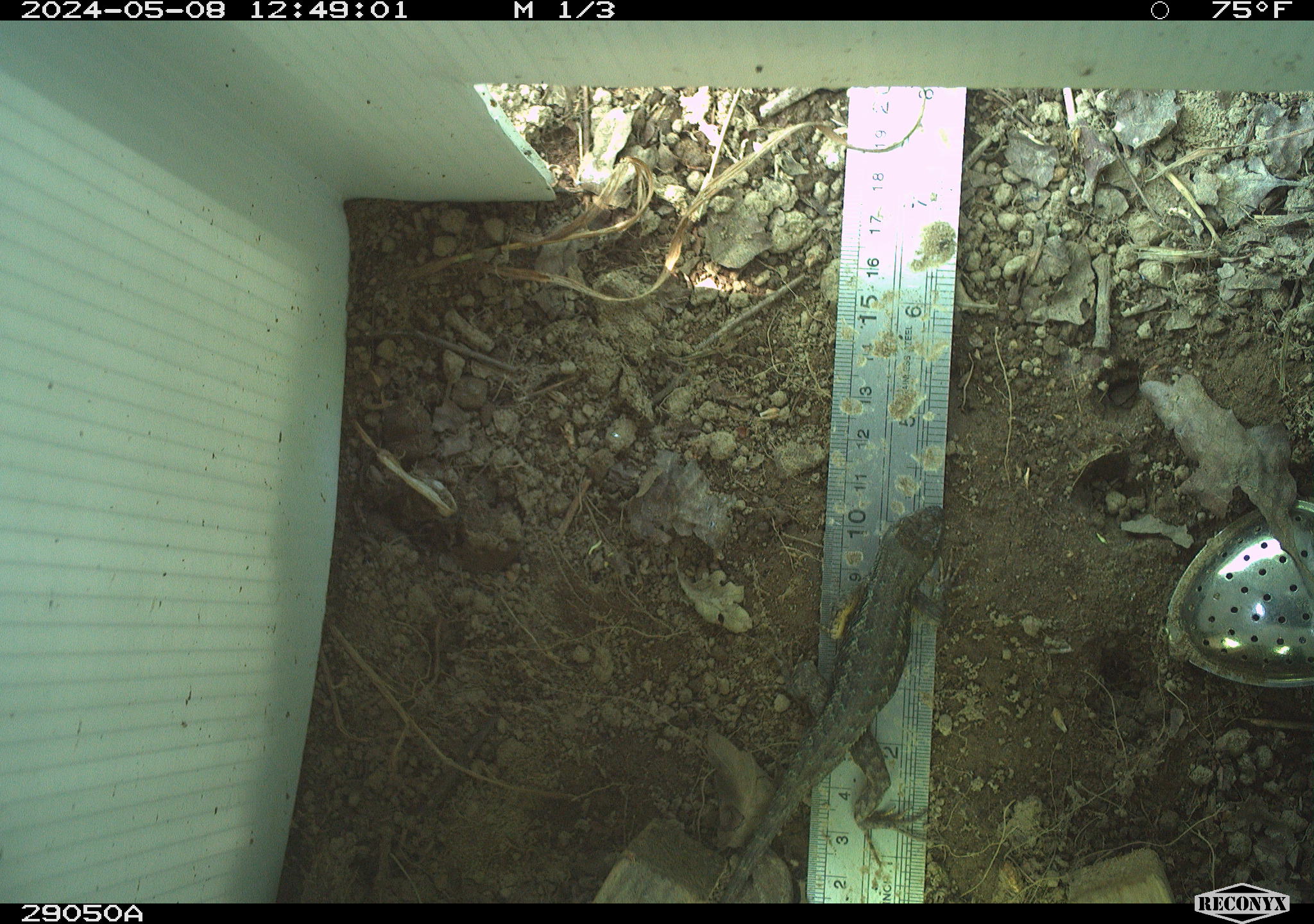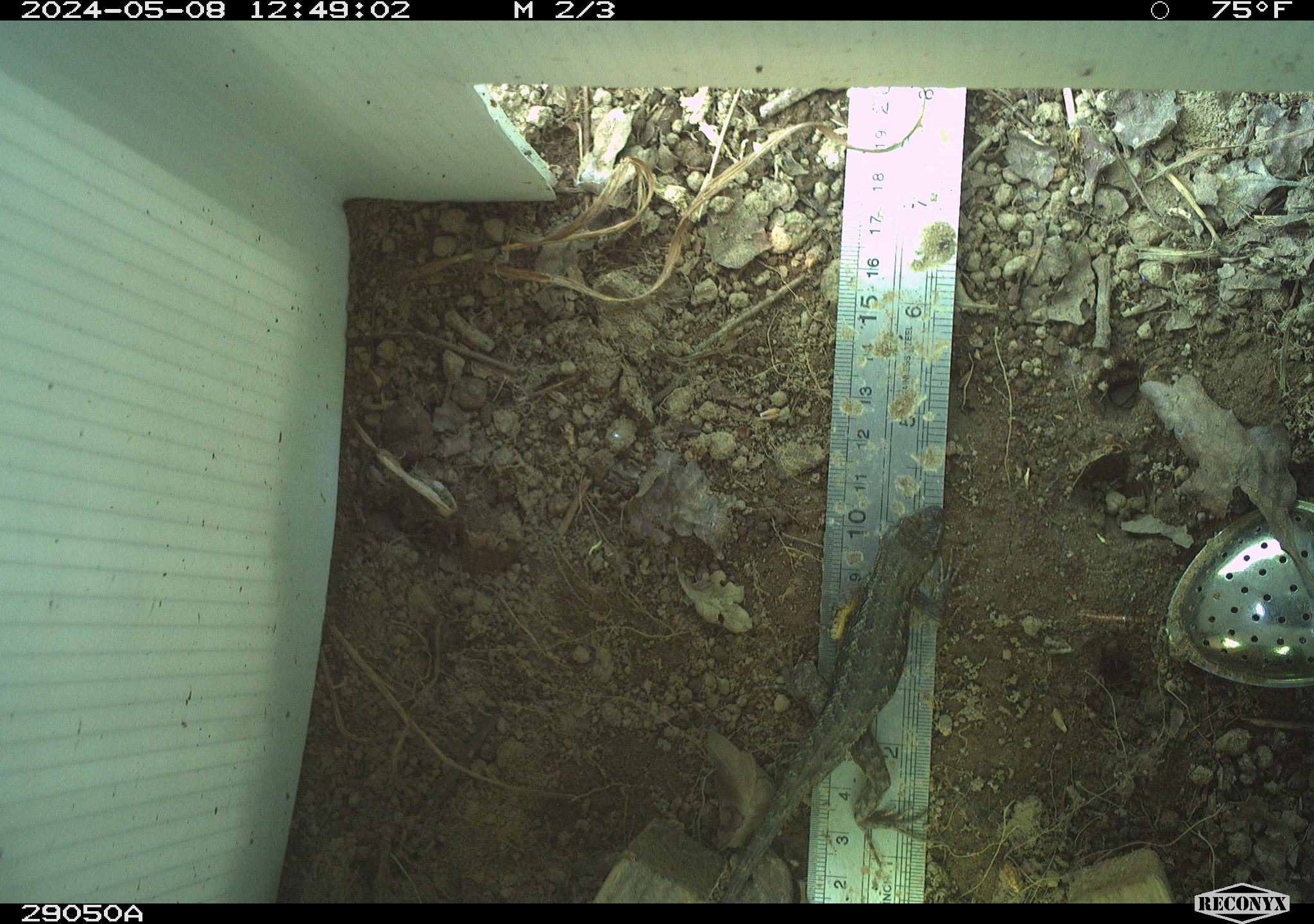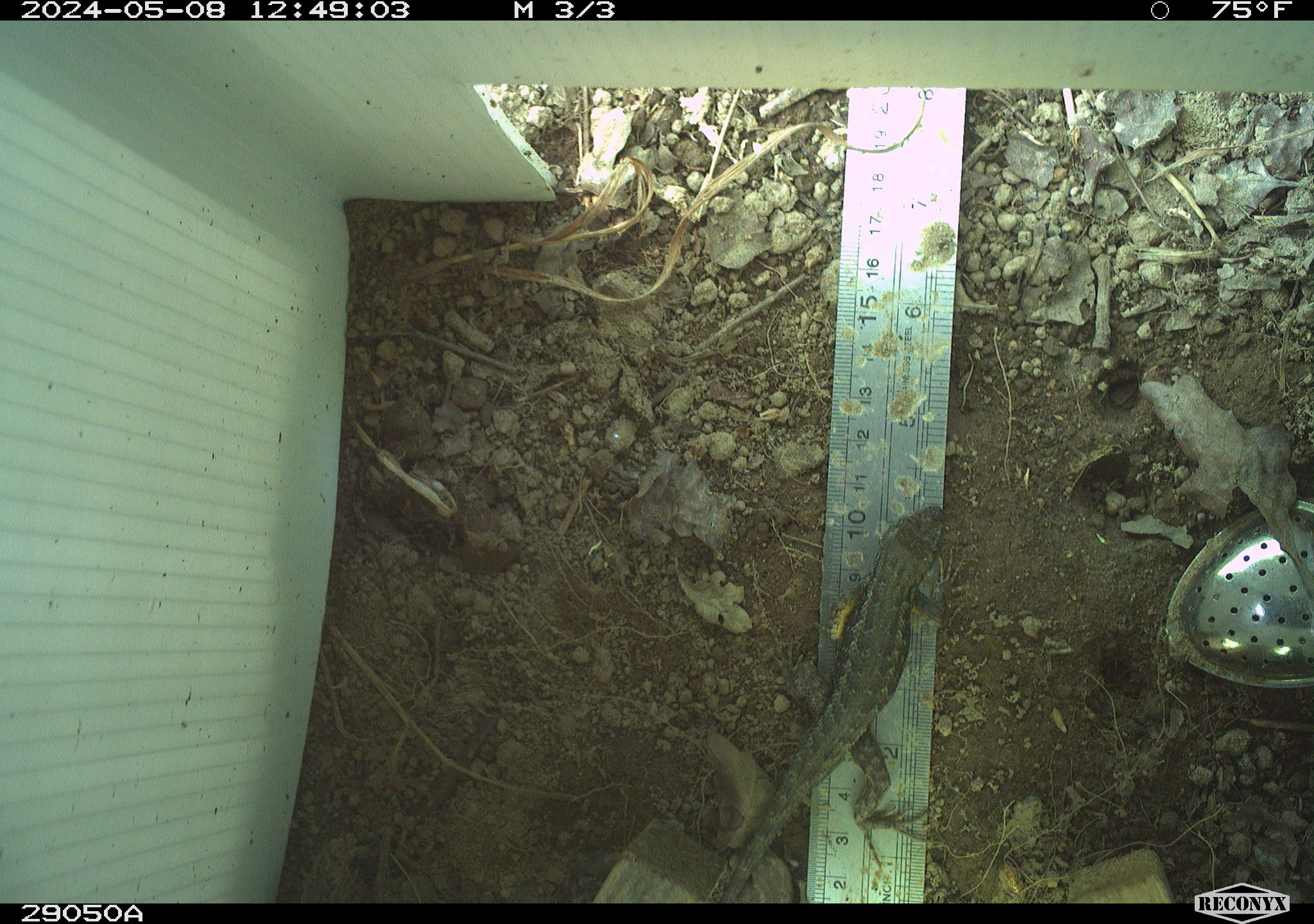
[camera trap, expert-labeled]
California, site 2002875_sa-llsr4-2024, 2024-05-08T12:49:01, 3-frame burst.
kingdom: Animalia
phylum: Chordata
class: Reptilia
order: Squamata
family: Phrynosomatidae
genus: Sceloporus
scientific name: Sceloporus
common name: spiny lizards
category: sceloporus species